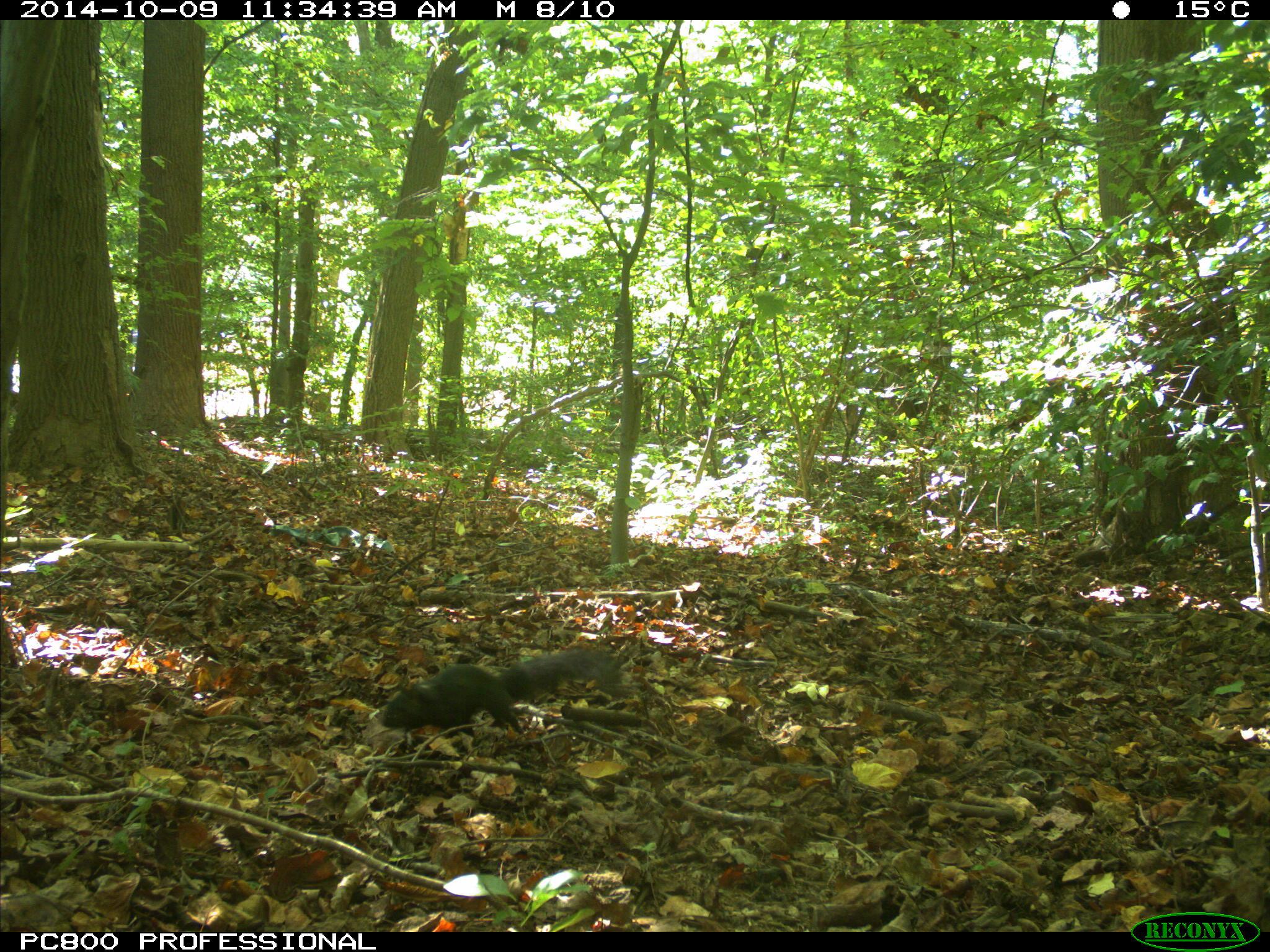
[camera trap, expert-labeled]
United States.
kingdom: Animalia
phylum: Chordata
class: Mammalia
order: Rodentia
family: Sciuridae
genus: Sciurus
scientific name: Sciurus carolinensis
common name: eastern gray squirrel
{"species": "Eastern Gray Squirrel (Sciurus carolinensis)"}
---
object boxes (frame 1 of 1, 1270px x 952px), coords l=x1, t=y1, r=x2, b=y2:
Eastern Gray Squirrel: l=373, t=638, r=637, b=753